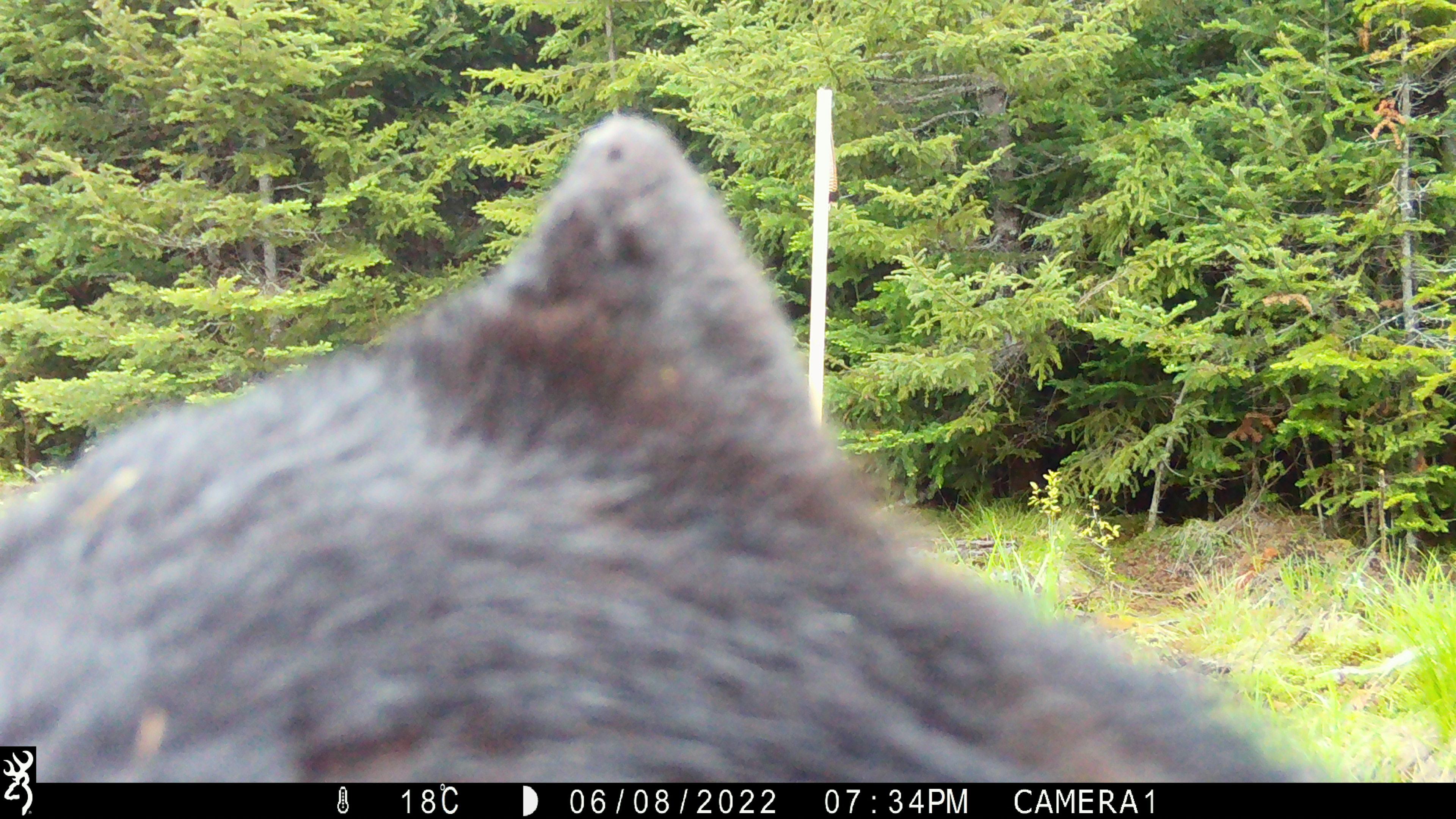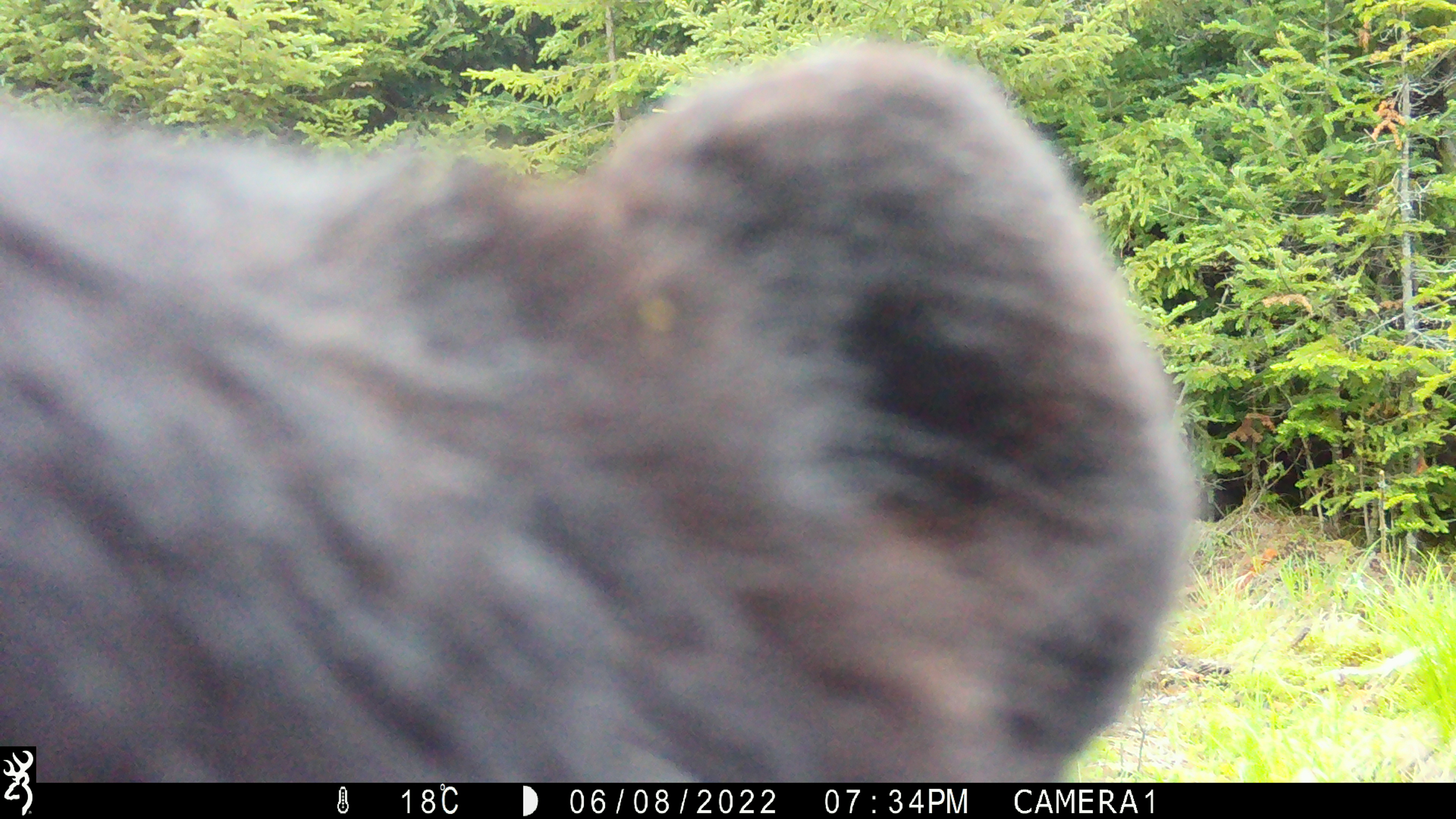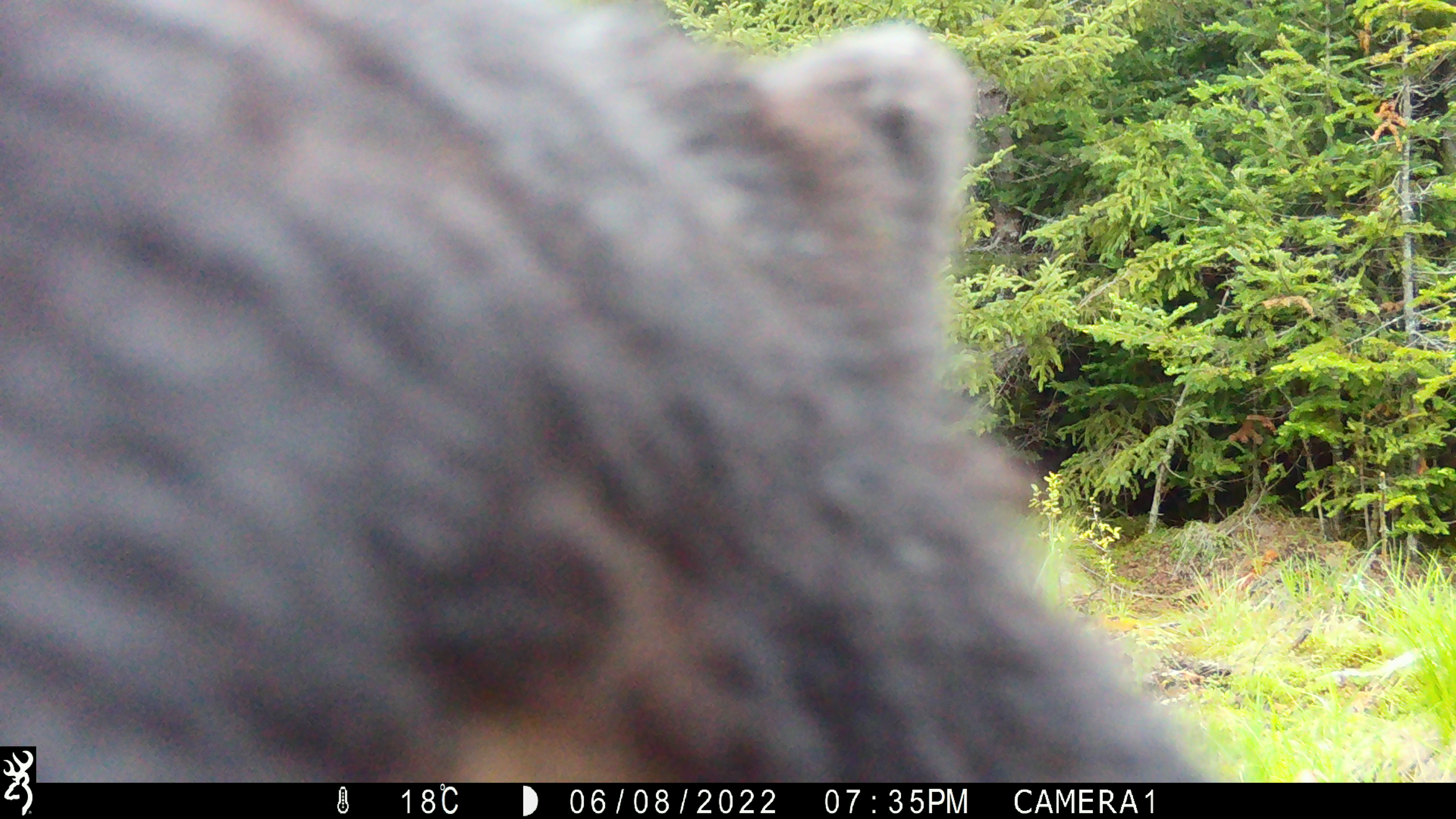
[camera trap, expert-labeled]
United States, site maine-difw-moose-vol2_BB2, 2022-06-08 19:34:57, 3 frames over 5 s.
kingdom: Animalia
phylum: Chordata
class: Mammalia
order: Carnivora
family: Ursidae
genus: Ursus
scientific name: Ursus americanus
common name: black bear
Black bear (Ursus americanus).